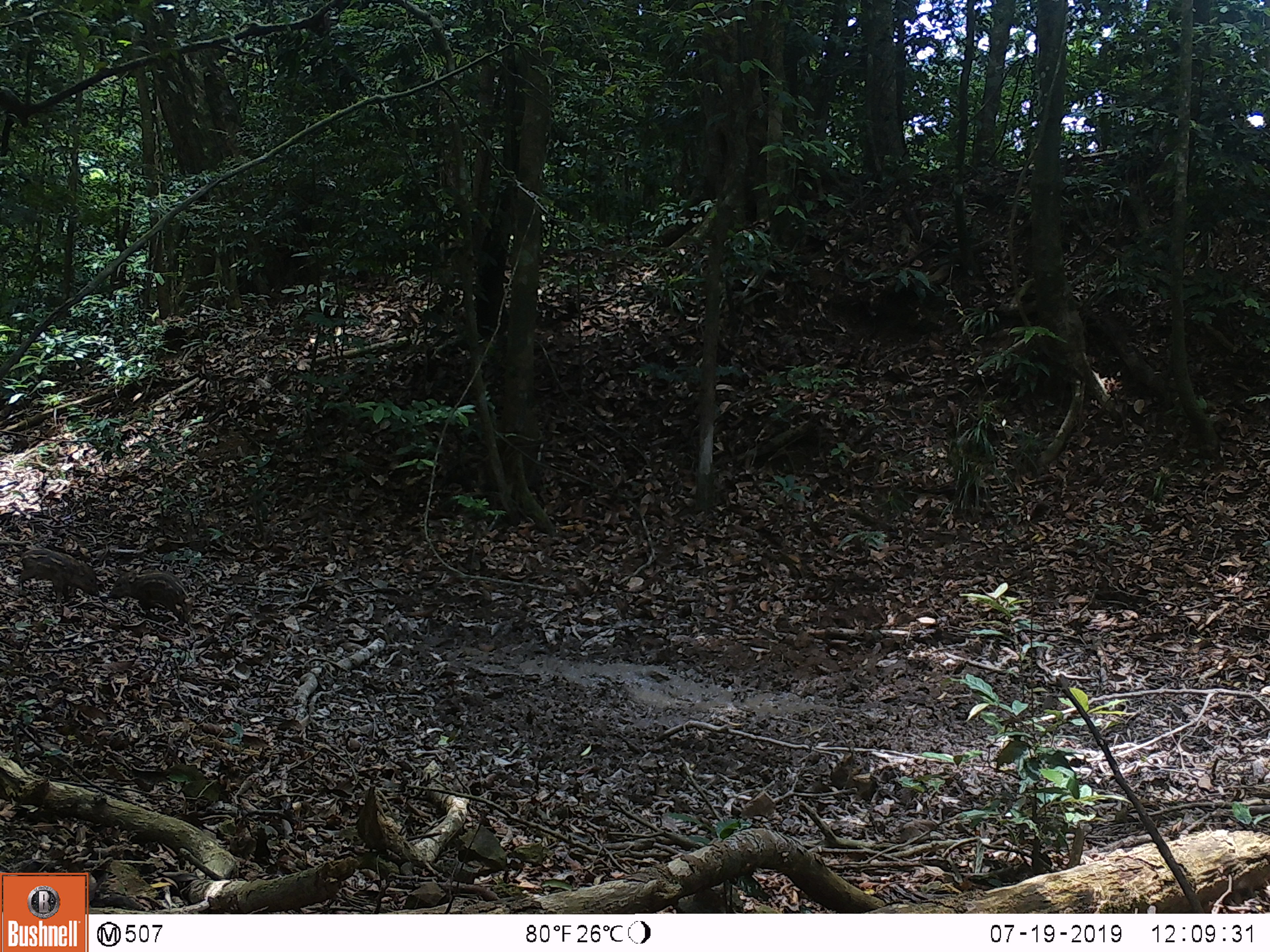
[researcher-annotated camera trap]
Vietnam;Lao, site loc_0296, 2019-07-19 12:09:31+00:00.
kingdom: Animalia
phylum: Chordata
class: Mammalia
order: Artiodactyla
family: Suidae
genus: Sus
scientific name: Sus scrofa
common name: eurasian wild pig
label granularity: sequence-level